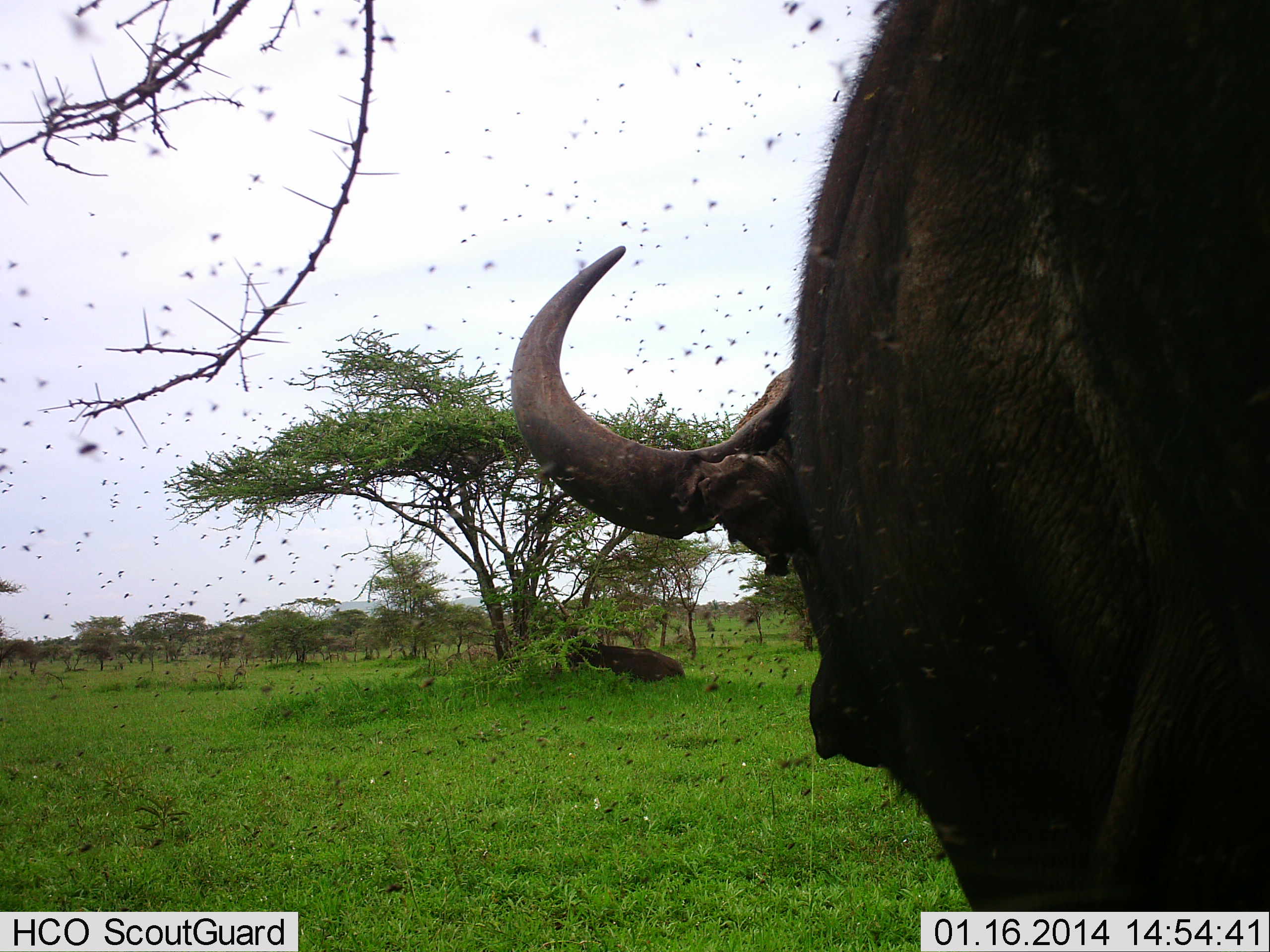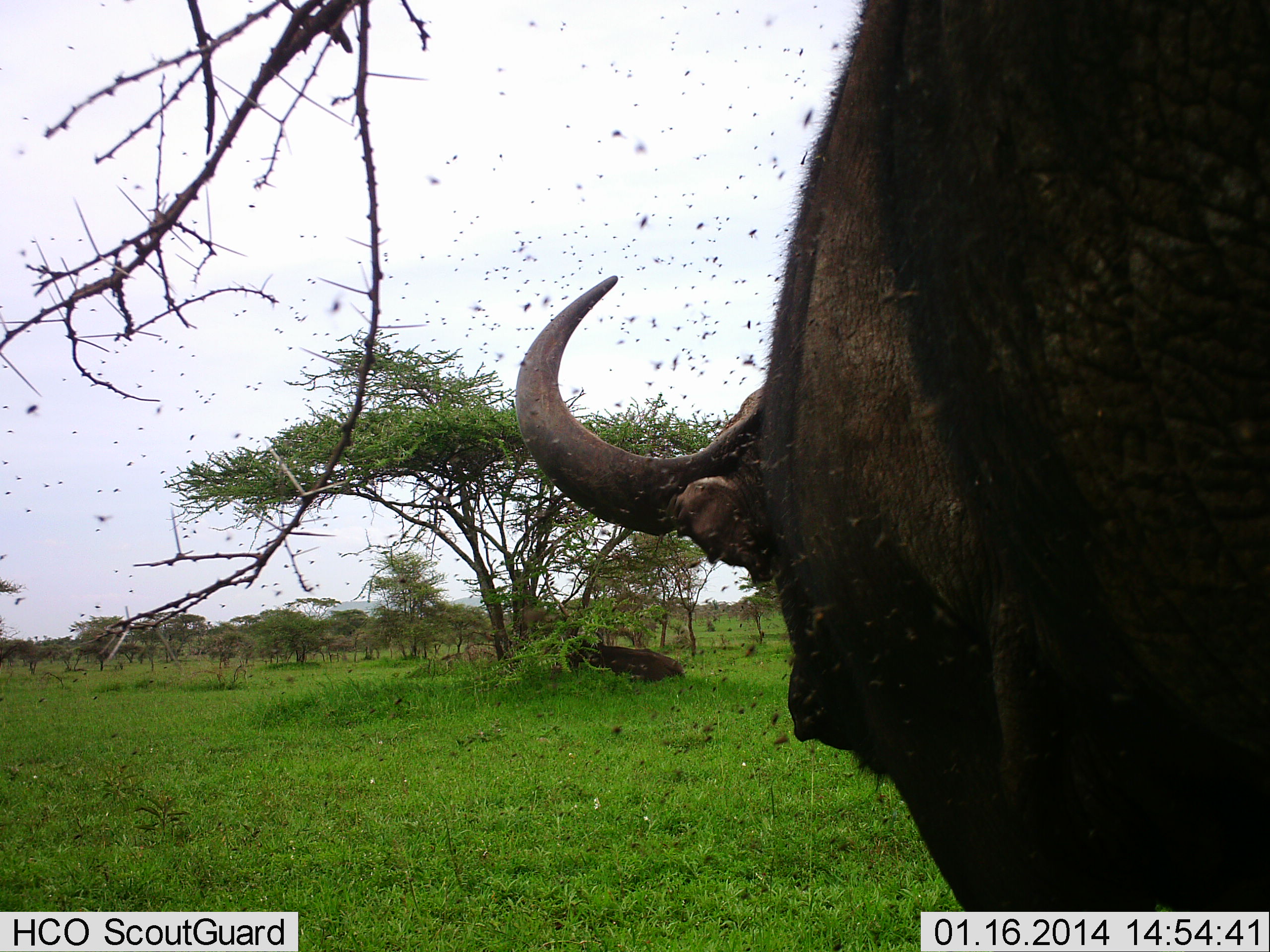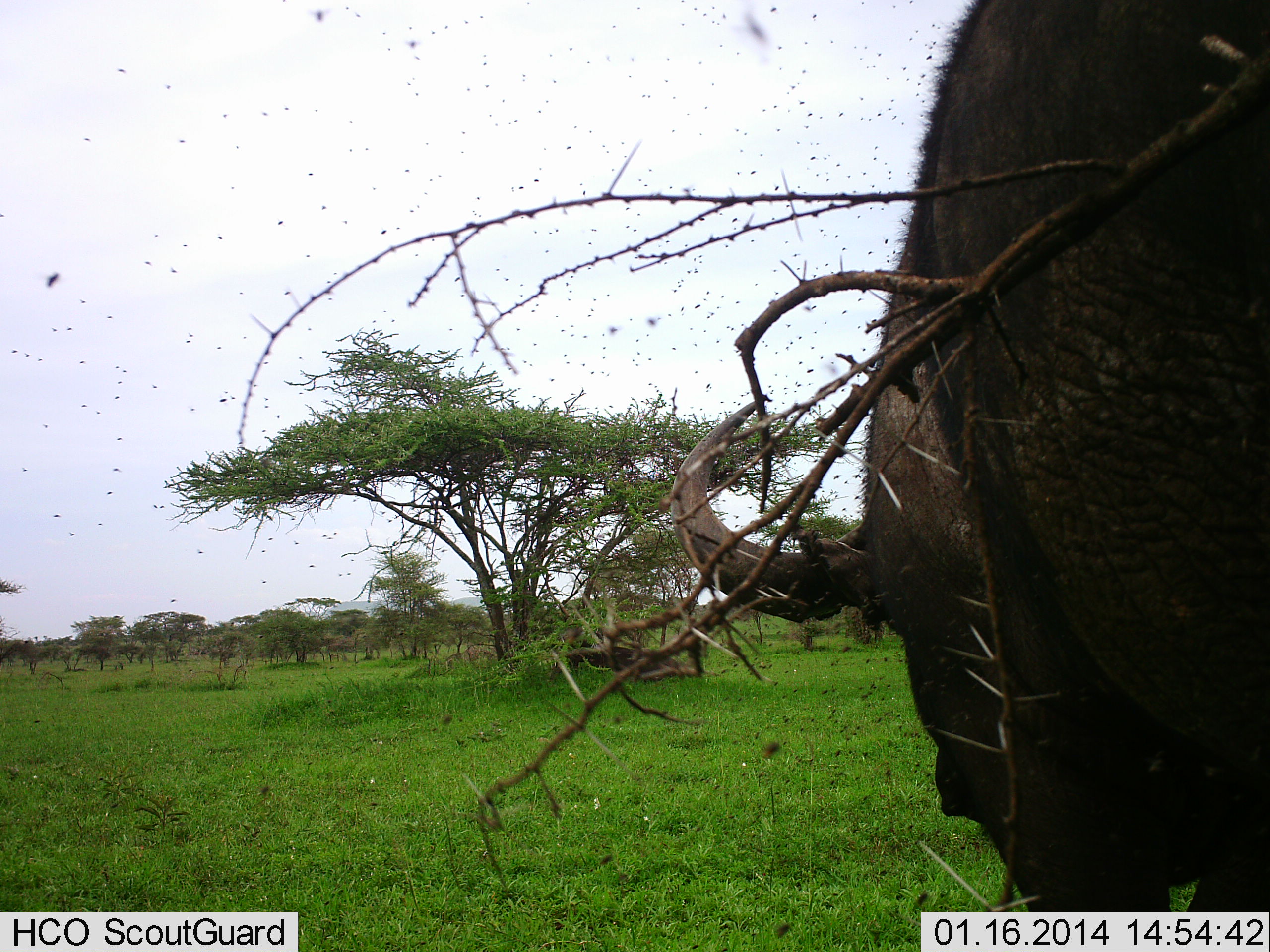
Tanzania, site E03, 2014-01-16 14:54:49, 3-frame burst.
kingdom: Animalia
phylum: Chordata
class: Mammalia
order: Artiodactyla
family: Bovidae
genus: Syncerus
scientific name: Syncerus caffer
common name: cape buffalo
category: buffalo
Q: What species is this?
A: Buffalo (cape buffalo) (Syncerus caffer).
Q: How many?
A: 1.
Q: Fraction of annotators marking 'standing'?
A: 69%.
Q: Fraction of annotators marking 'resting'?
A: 8%.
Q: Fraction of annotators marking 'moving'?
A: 31%.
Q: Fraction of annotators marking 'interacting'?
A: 8%.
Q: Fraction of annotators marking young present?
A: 0%.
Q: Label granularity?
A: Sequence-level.